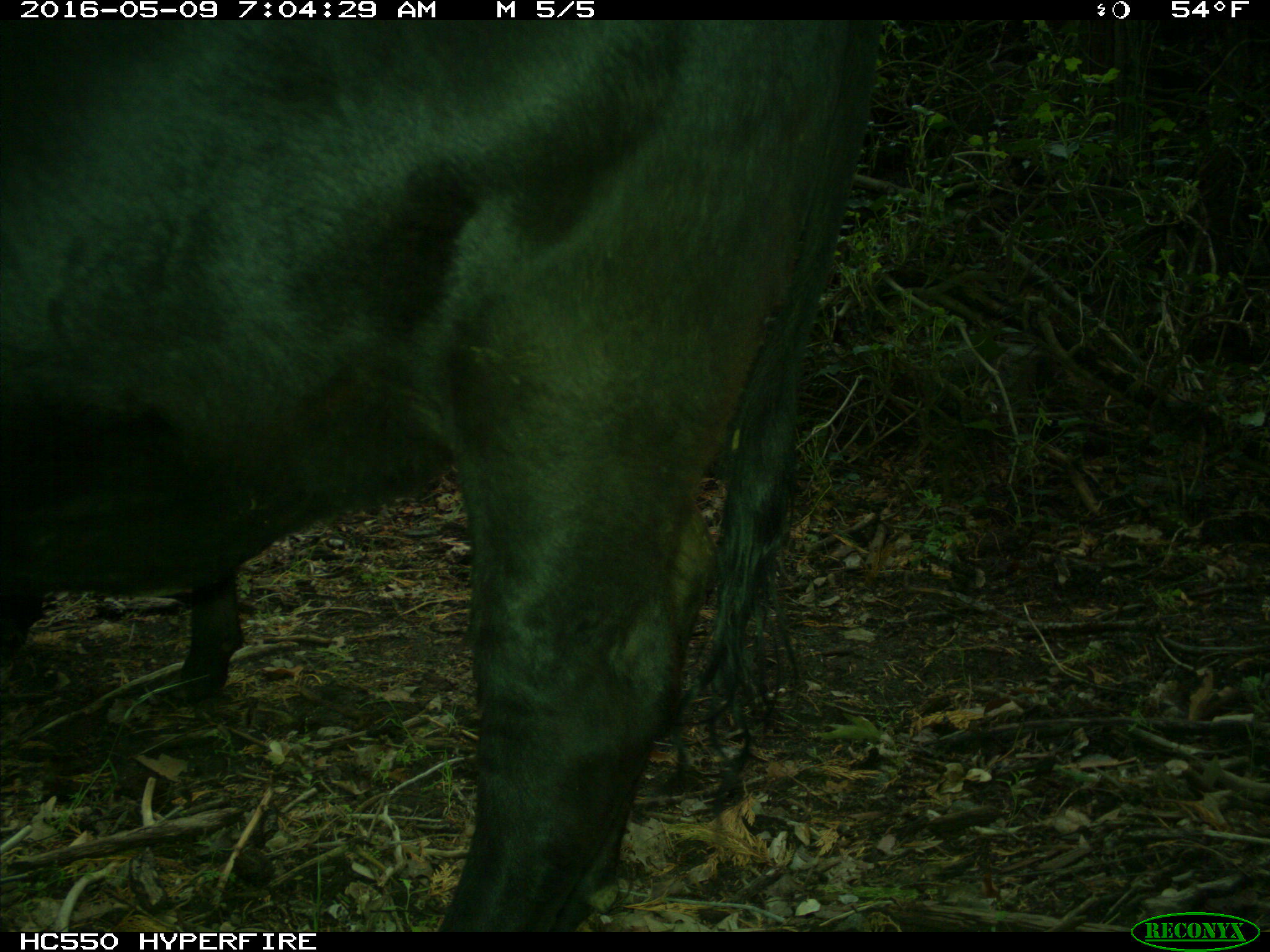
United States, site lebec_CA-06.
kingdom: Animalia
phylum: Chordata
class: Mammalia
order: Artiodactyla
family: Bovidae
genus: Bos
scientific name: Bos taurus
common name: domestic cow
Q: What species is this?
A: Bos taurus (domestic cow).